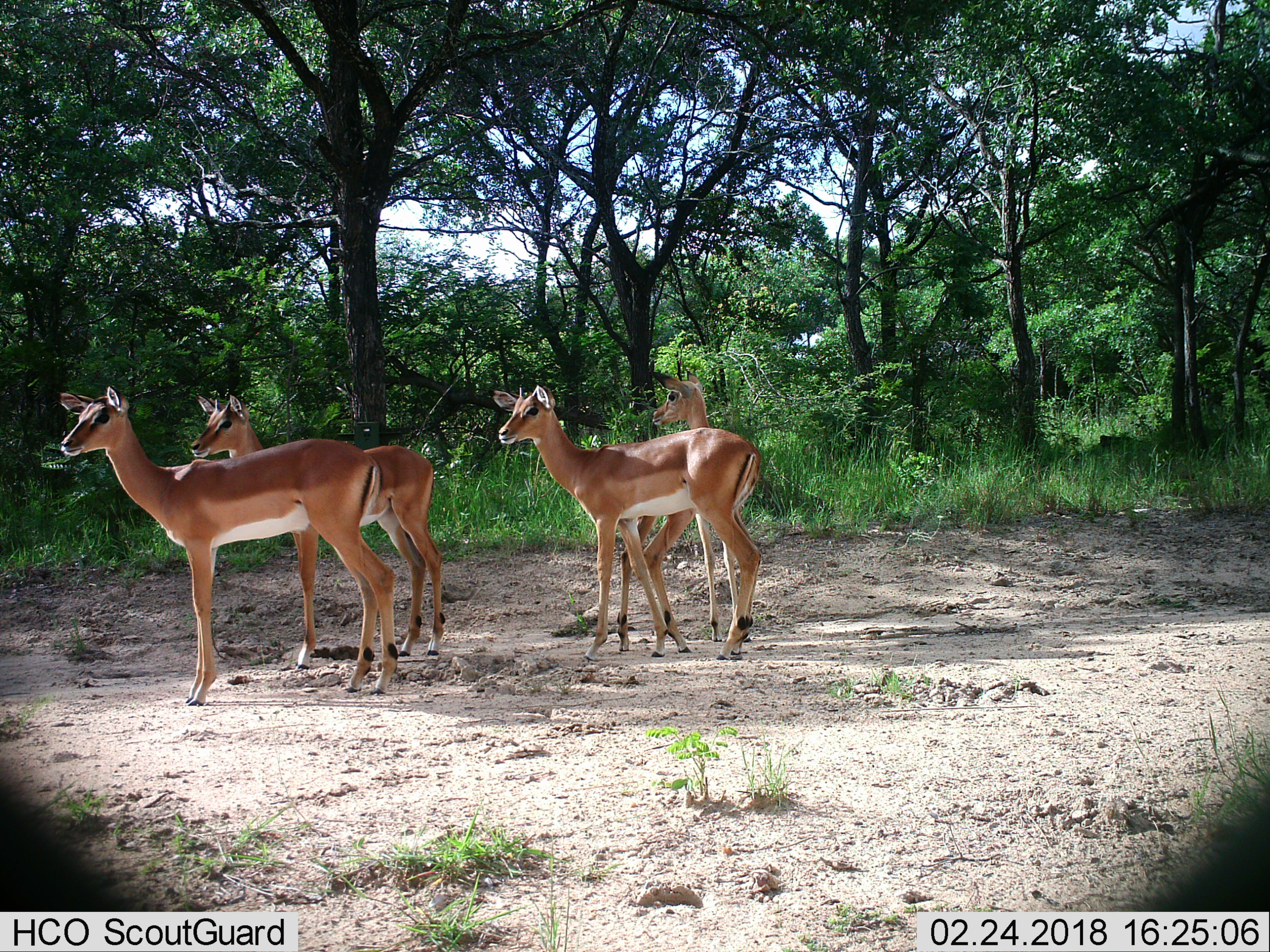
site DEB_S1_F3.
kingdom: Animalia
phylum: Chordata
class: Mammalia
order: Artiodactyla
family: Bovidae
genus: Aepyceros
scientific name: Aepyceros melampus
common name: impala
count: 4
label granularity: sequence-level